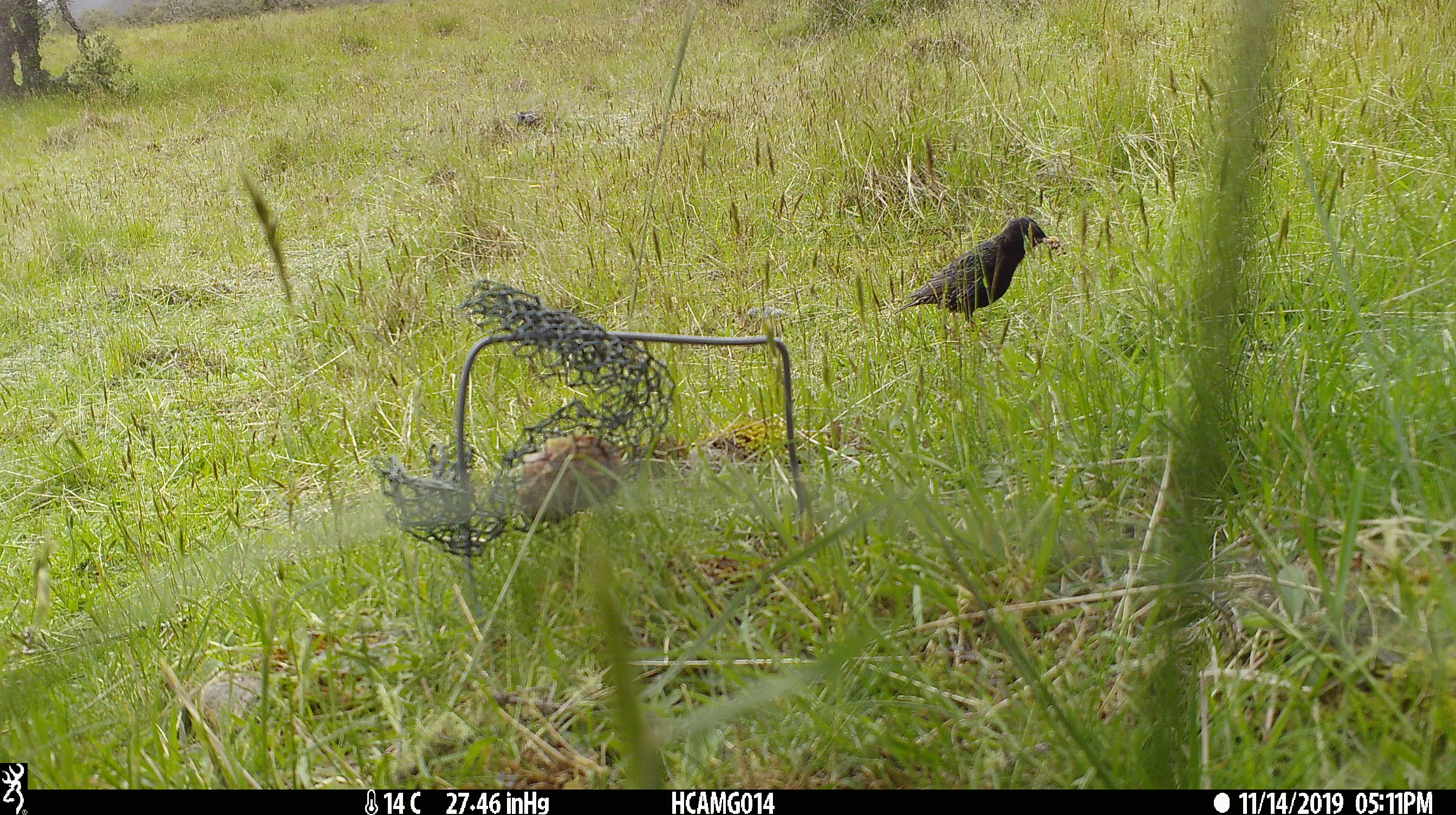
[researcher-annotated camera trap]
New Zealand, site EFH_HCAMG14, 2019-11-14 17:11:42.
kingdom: Animalia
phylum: Chordata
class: Aves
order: Passeriformes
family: Sturnidae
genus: Sturnus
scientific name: Sturnus vulgaris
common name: european starling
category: starling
Starling (european starling) (Sturnus vulgaris).